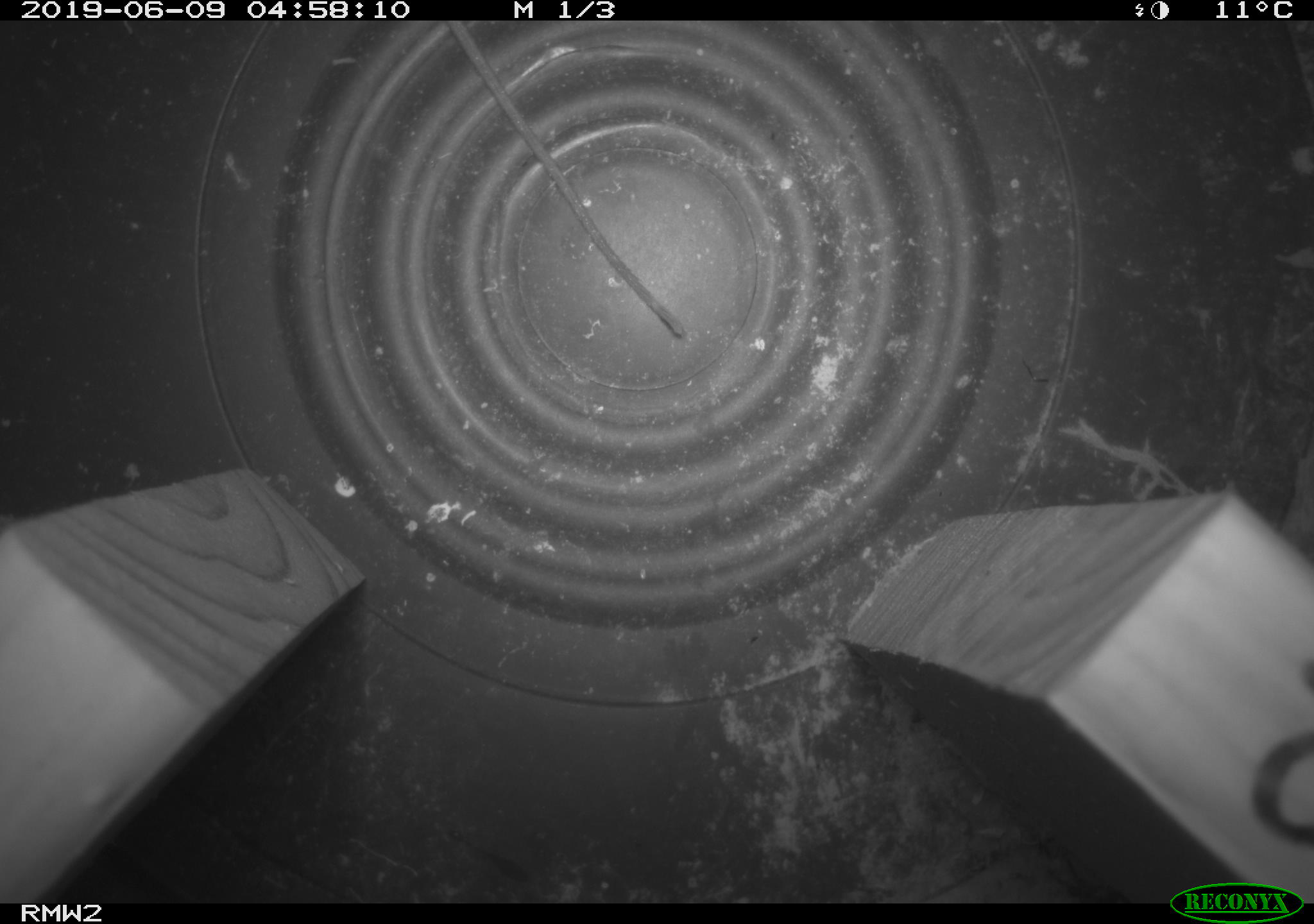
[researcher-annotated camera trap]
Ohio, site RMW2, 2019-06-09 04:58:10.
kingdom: Animalia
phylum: Chordata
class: Mammalia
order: Rodentia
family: Cricetidae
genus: Peromyscus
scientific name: Peromyscus leucopus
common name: white-footed mouse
White-footed mouse (Peromyscus leucopus).